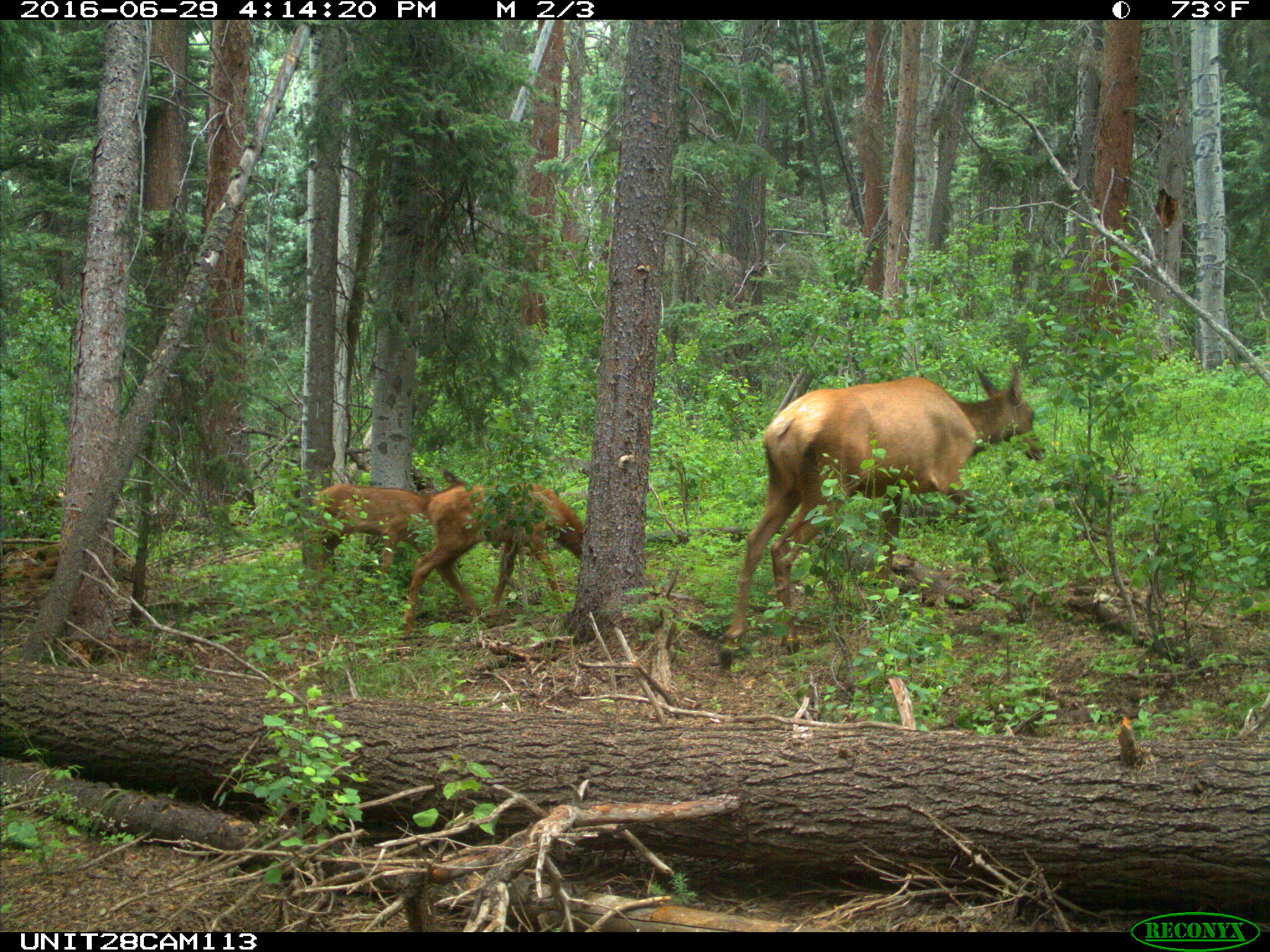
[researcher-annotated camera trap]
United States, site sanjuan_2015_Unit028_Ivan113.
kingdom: Animalia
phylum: Chordata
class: Mammalia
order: Artiodactyla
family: Cervidae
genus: Cervus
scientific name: Cervus elaphus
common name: red deer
Cervus elaphus (red deer).